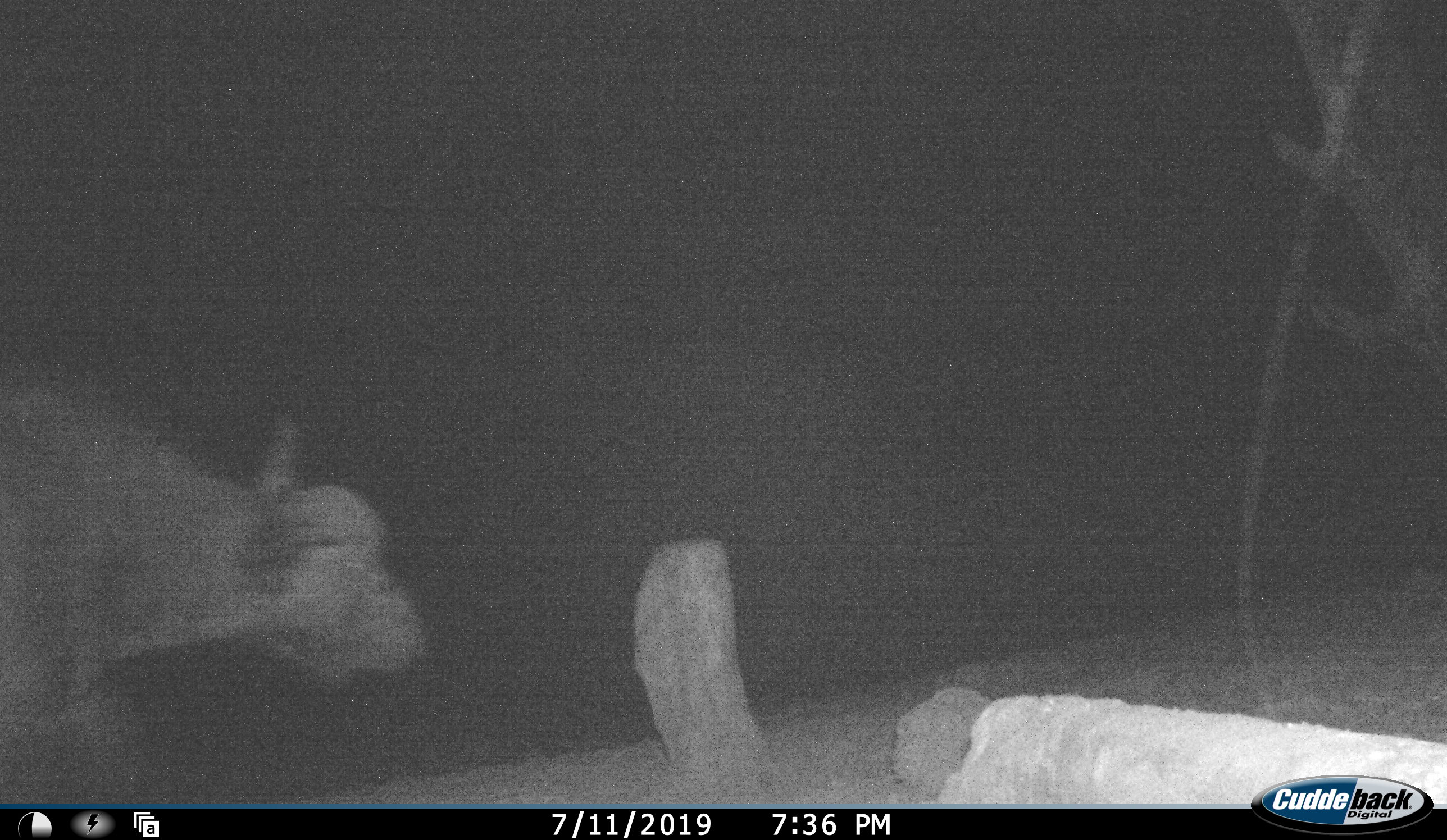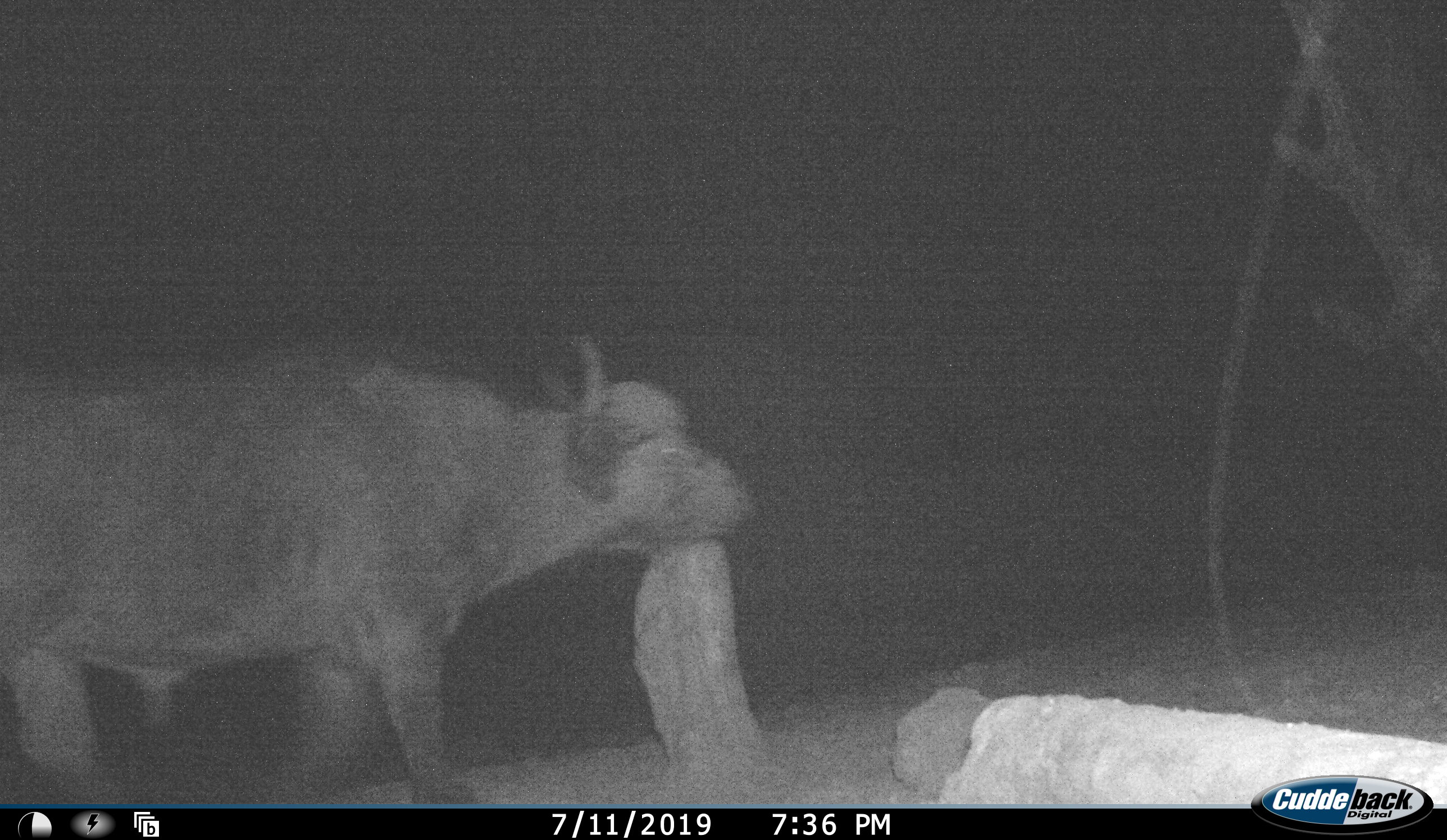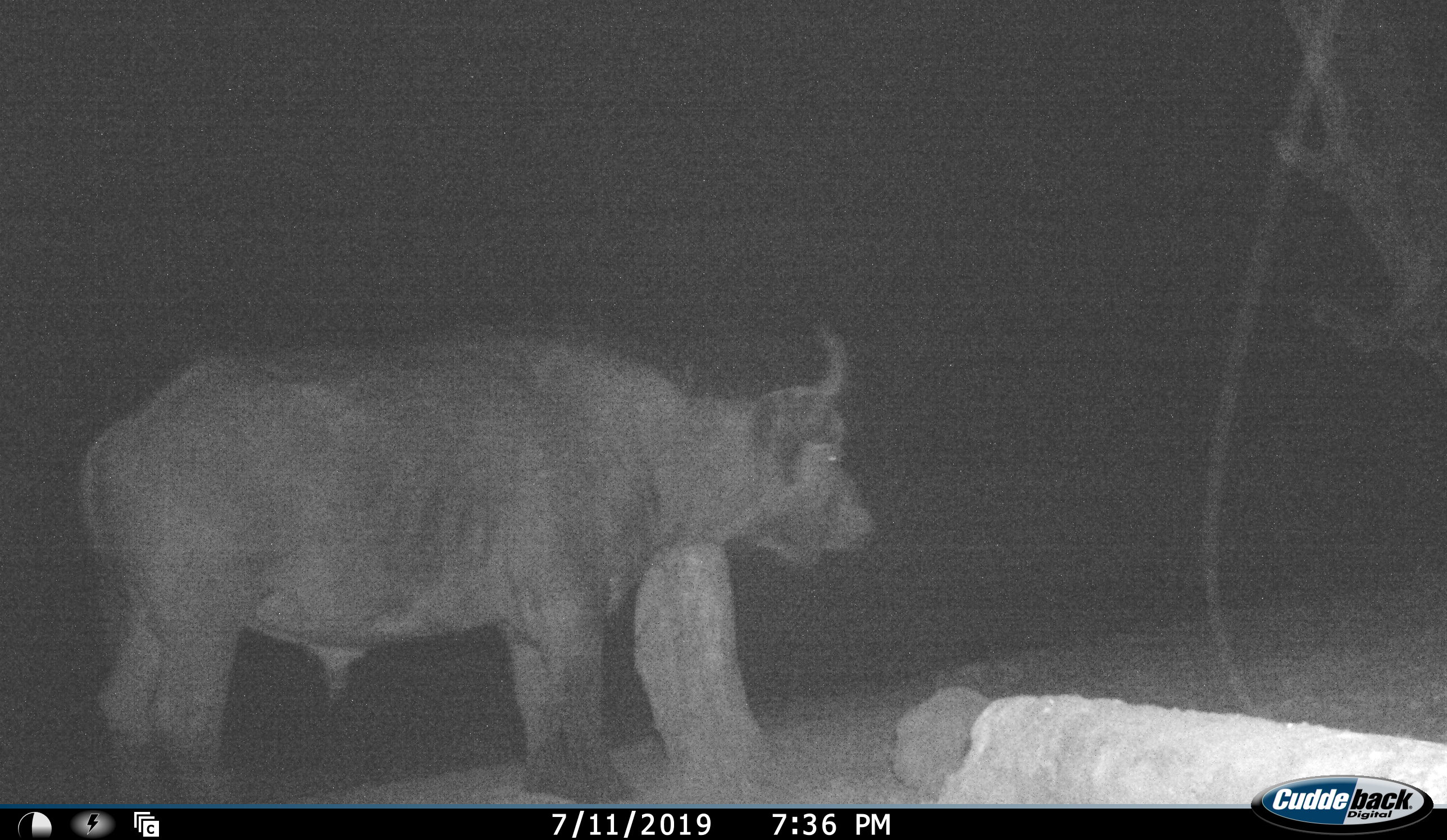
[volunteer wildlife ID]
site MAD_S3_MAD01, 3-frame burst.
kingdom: Animalia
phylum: Chordata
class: Mammalia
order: Artiodactyla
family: Bovidae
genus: Syncerus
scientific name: Syncerus caffer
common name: african buffalo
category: buffalo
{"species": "buffalo (african buffalo) (Syncerus caffer)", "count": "1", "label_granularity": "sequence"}